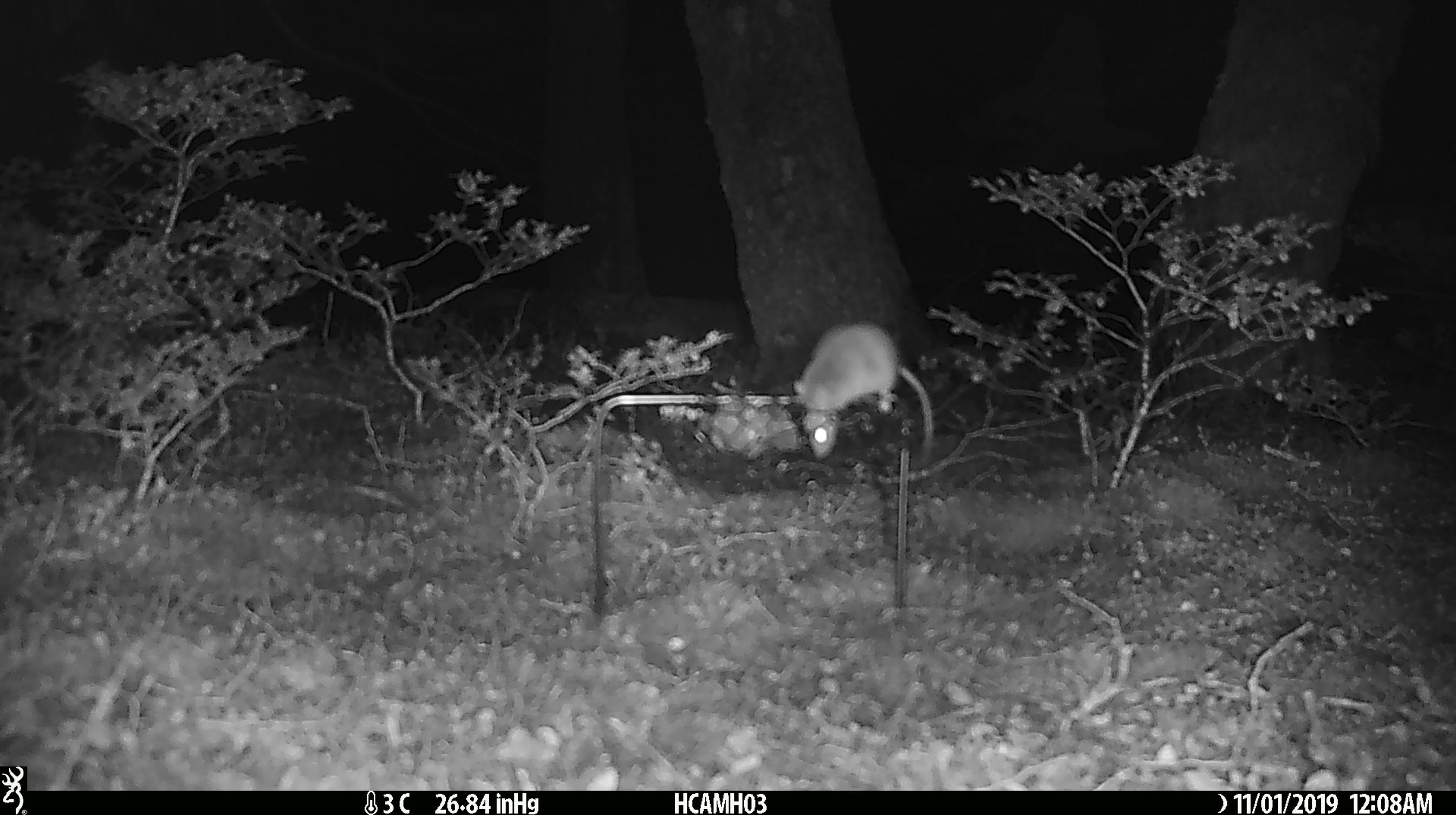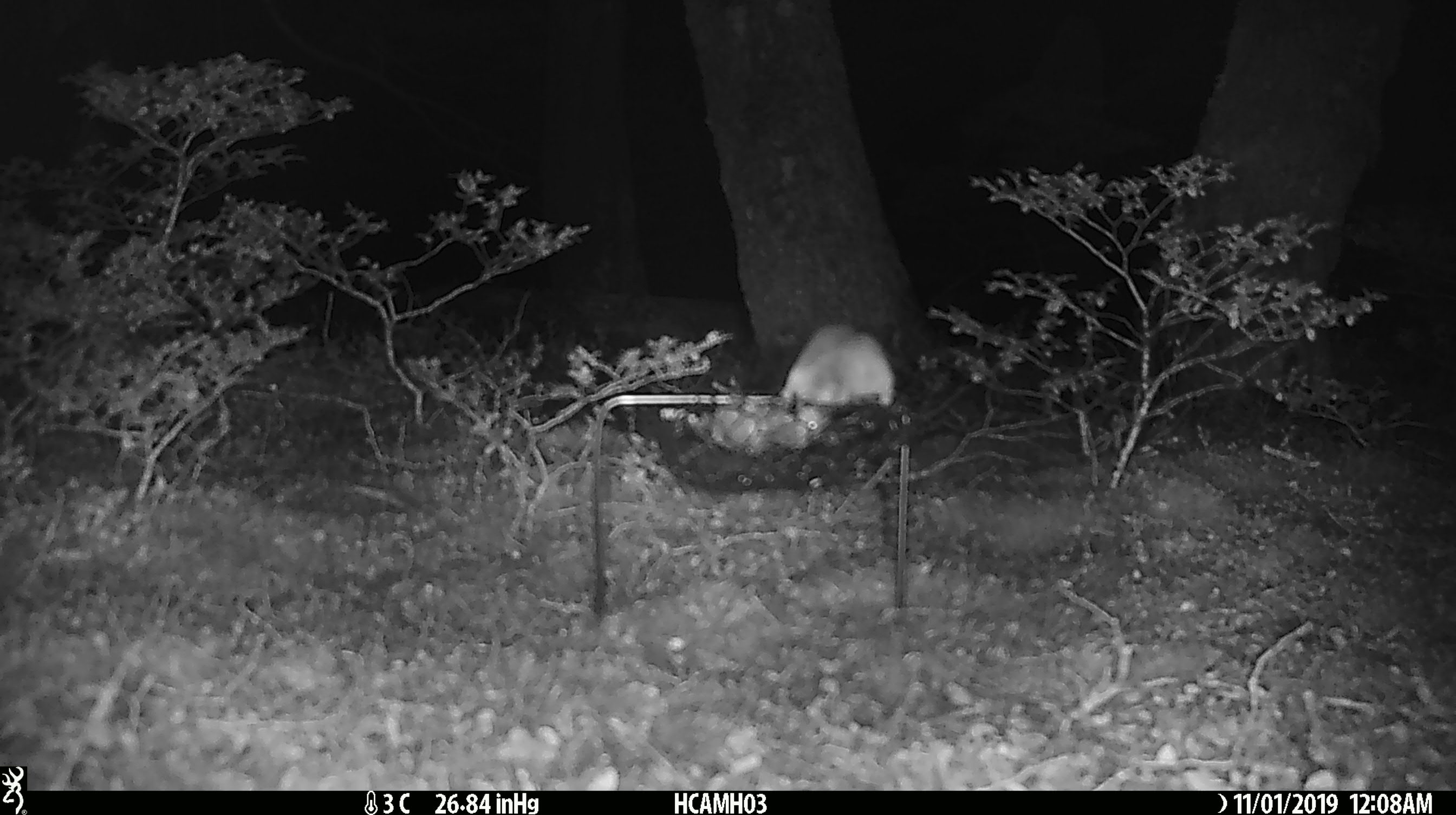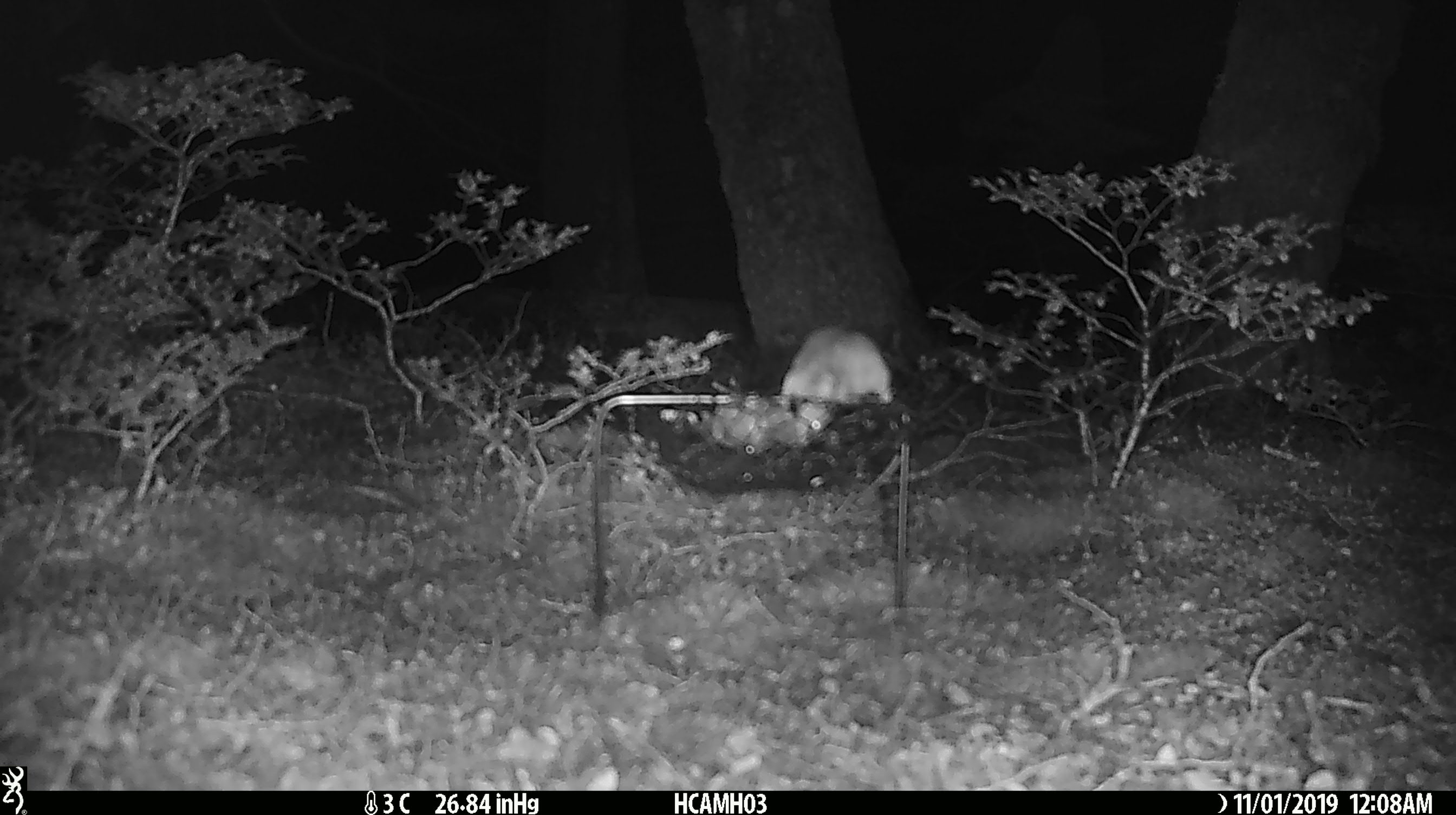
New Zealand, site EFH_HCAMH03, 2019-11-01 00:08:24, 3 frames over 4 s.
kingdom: Animalia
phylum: Chordata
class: Mammalia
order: Rodentia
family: Muridae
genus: Mus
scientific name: Mus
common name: mouse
Mouse (Mus).